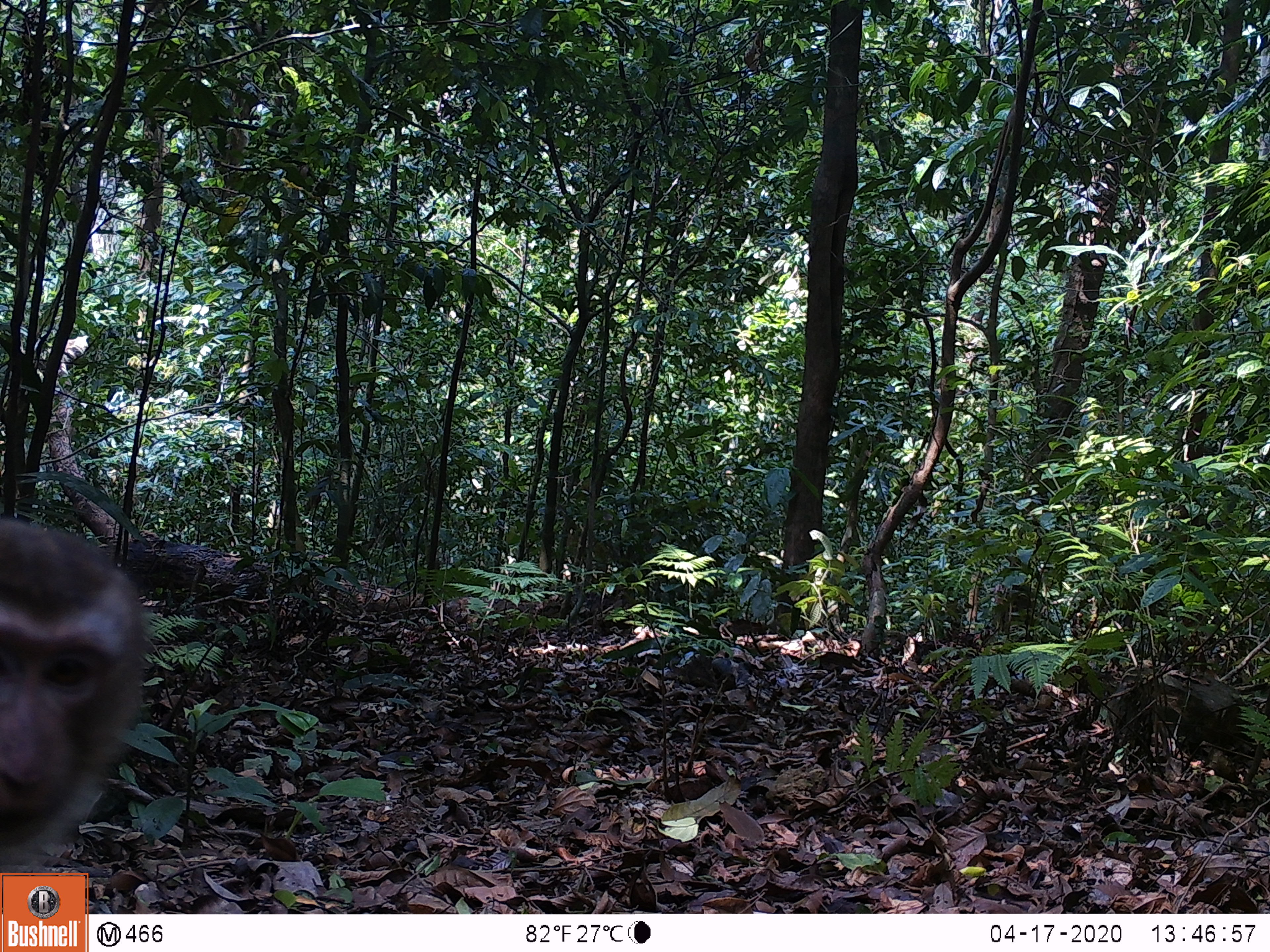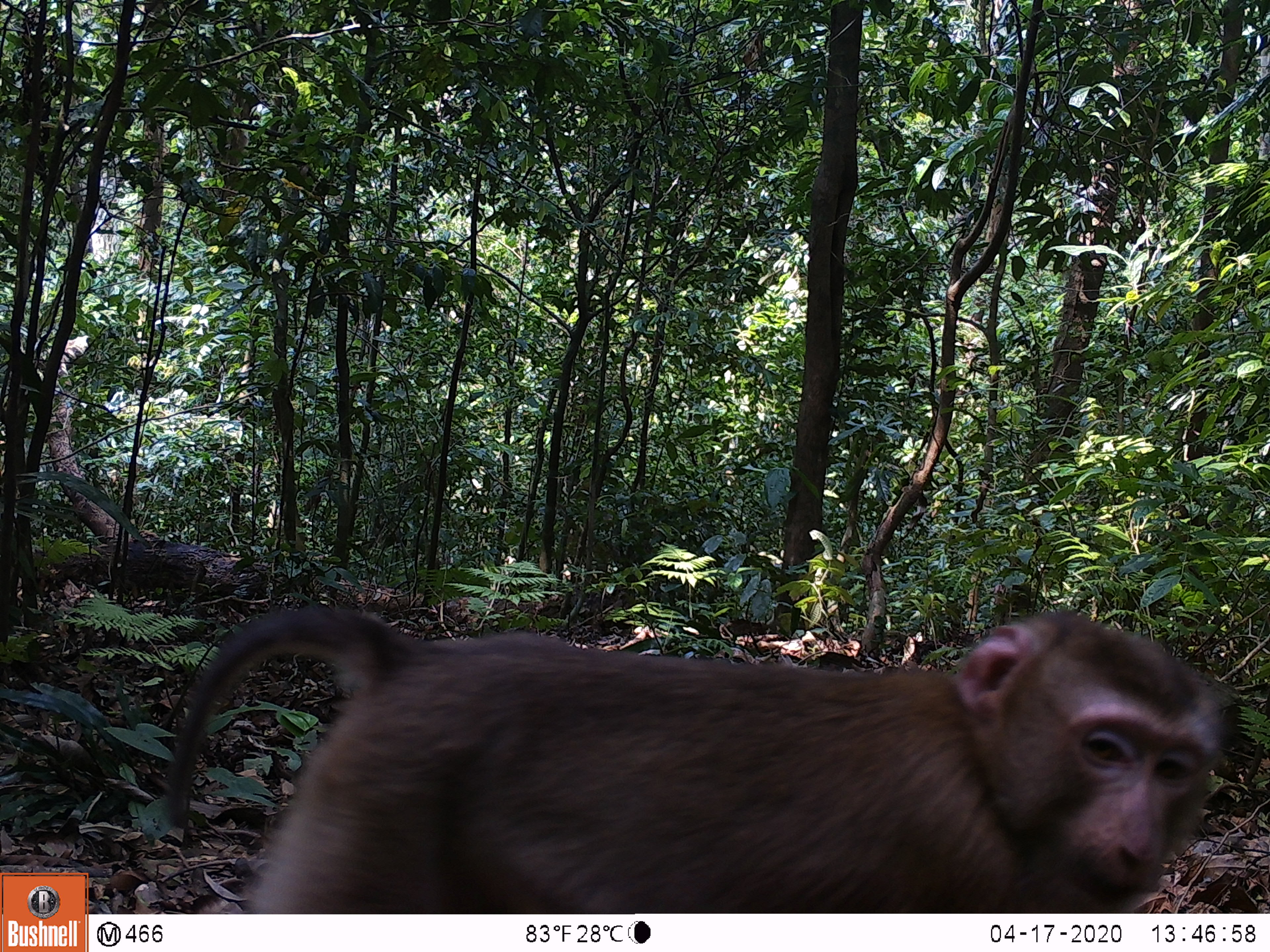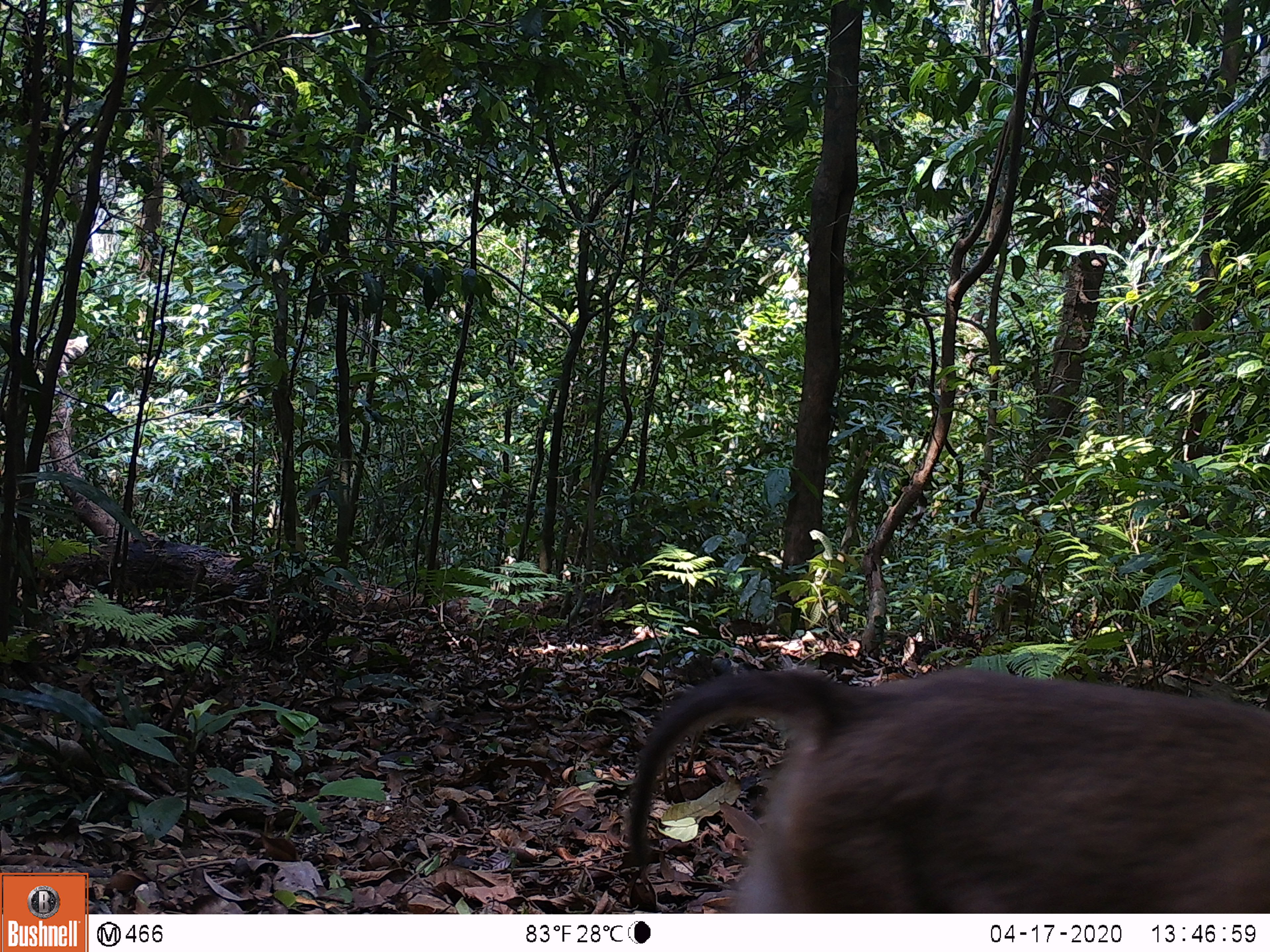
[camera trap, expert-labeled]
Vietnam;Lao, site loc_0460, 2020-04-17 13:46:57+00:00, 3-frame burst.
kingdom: Animalia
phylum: Chordata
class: Mammalia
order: Primates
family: Cercopithecidae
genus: Macaca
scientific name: Macaca nemestrina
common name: pig-tailed macaque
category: pig tailed macaque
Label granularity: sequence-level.